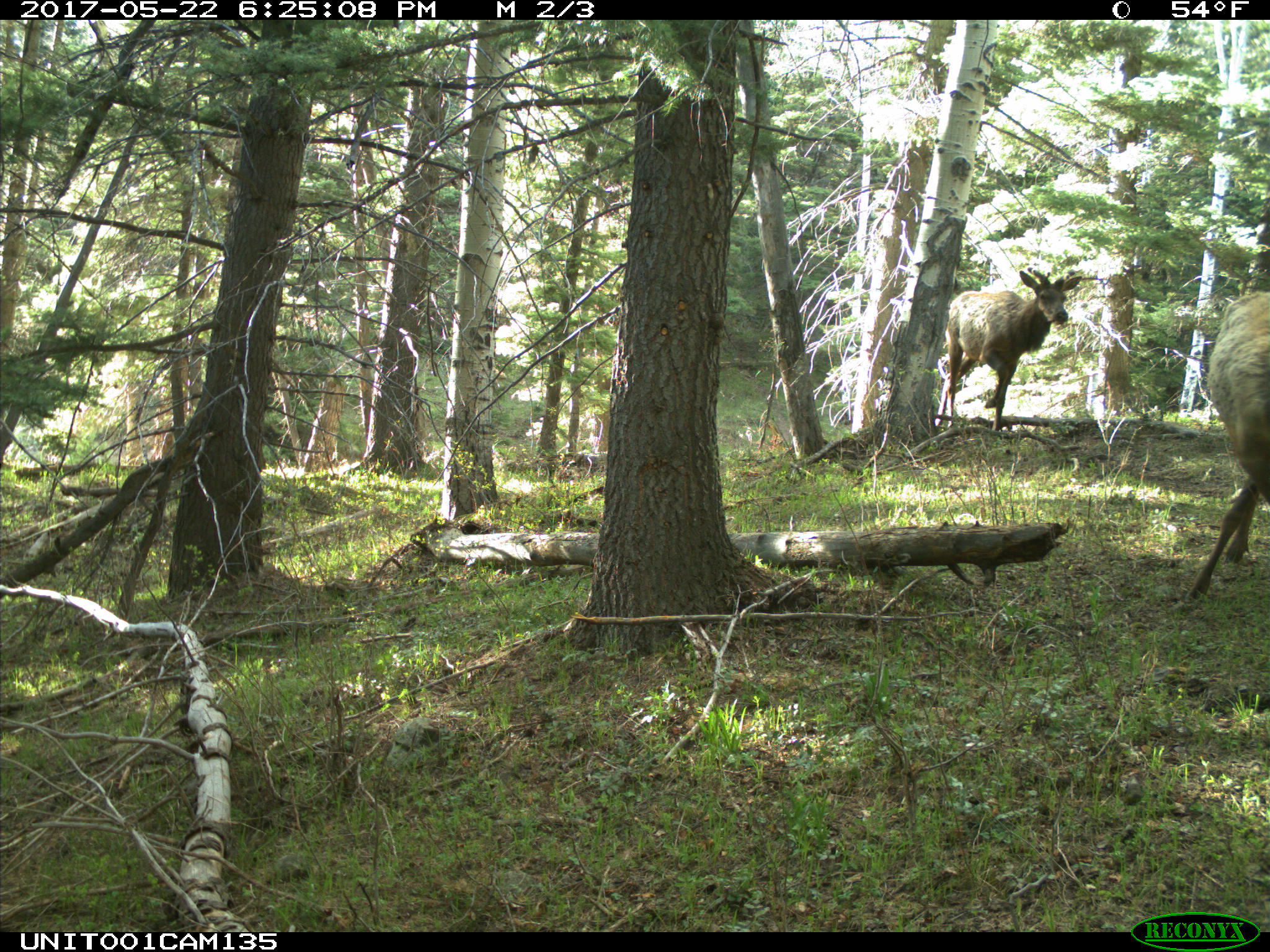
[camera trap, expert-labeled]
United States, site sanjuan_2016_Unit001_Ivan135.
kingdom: Animalia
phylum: Chordata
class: Mammalia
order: Artiodactyla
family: Cervidae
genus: Cervus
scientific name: Cervus elaphus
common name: red deer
Cervus elaphus (red deer).